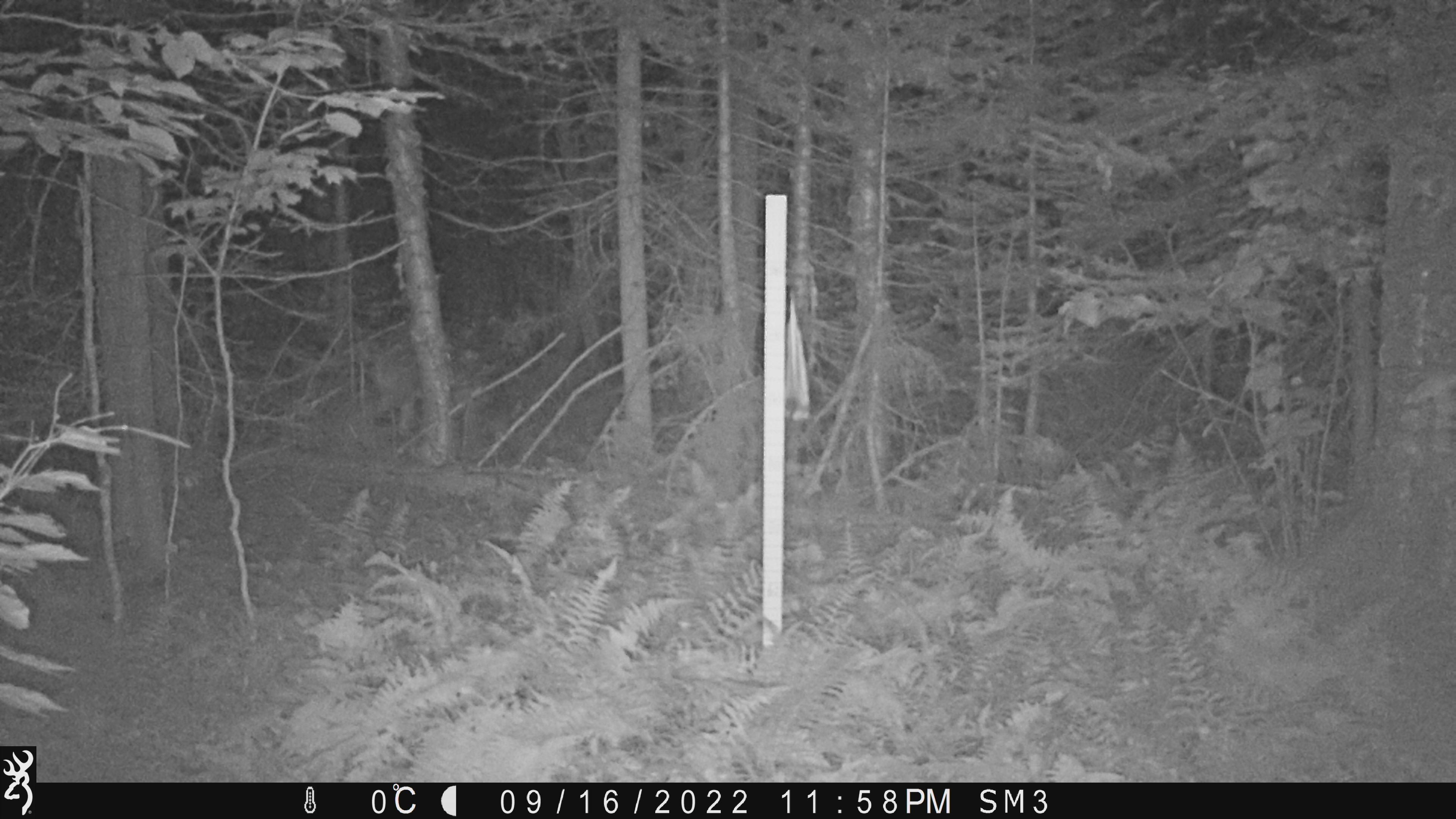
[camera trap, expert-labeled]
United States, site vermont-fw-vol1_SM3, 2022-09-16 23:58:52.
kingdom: Animalia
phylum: Chordata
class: Mammalia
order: Artiodactyla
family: Cervidae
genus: Odocoileus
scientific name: Odocoileus virginianus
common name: white-tailed deer